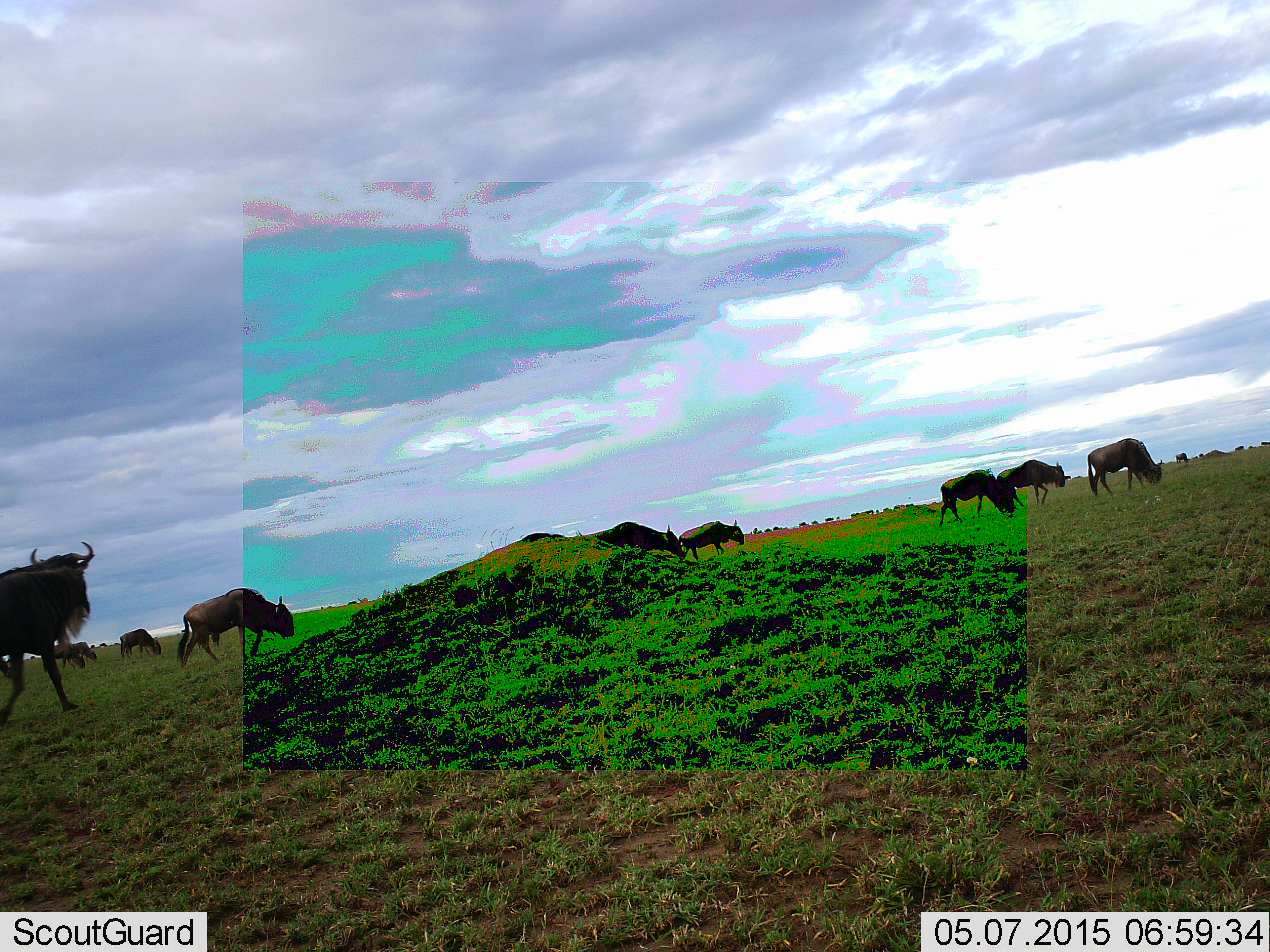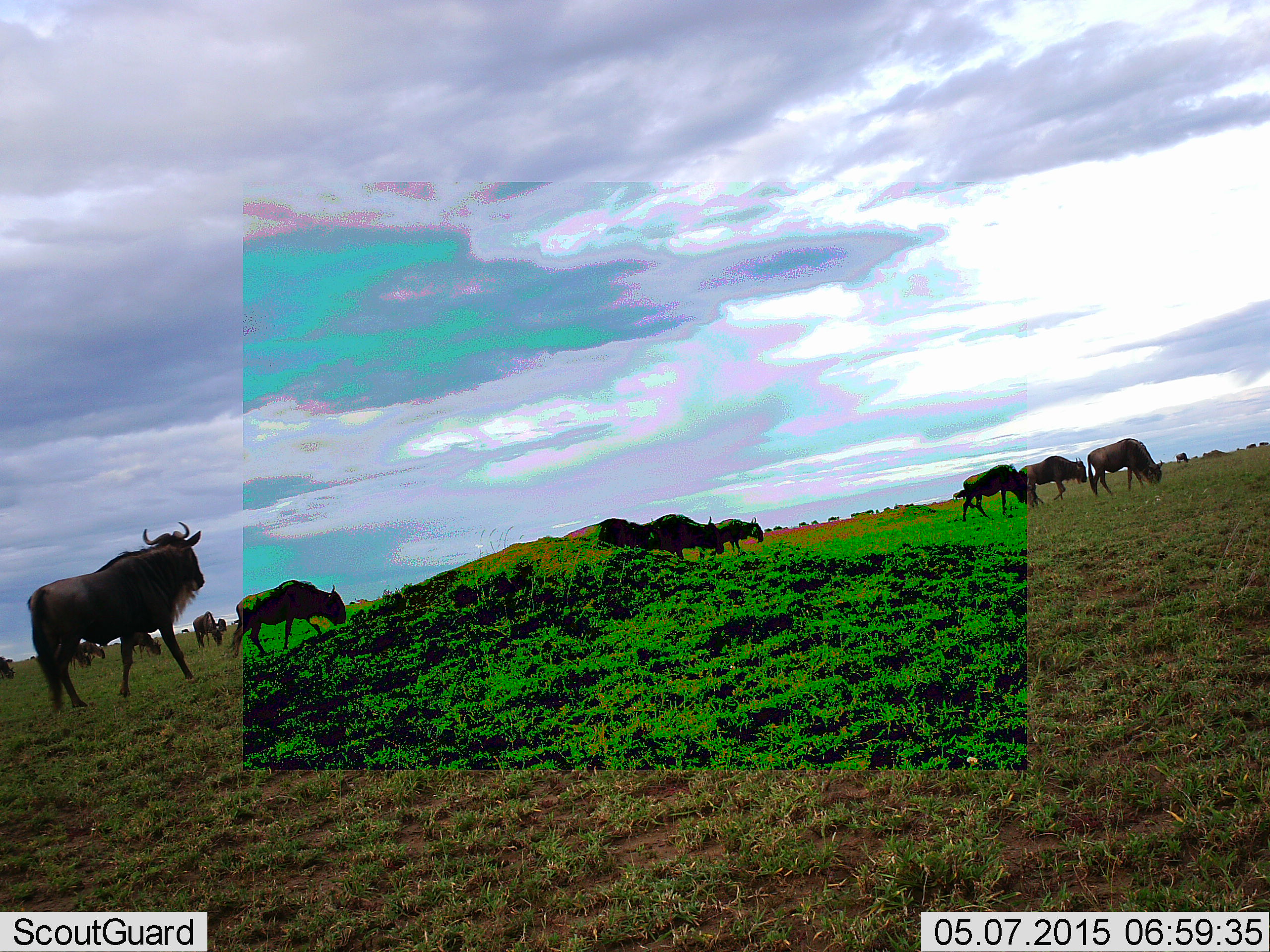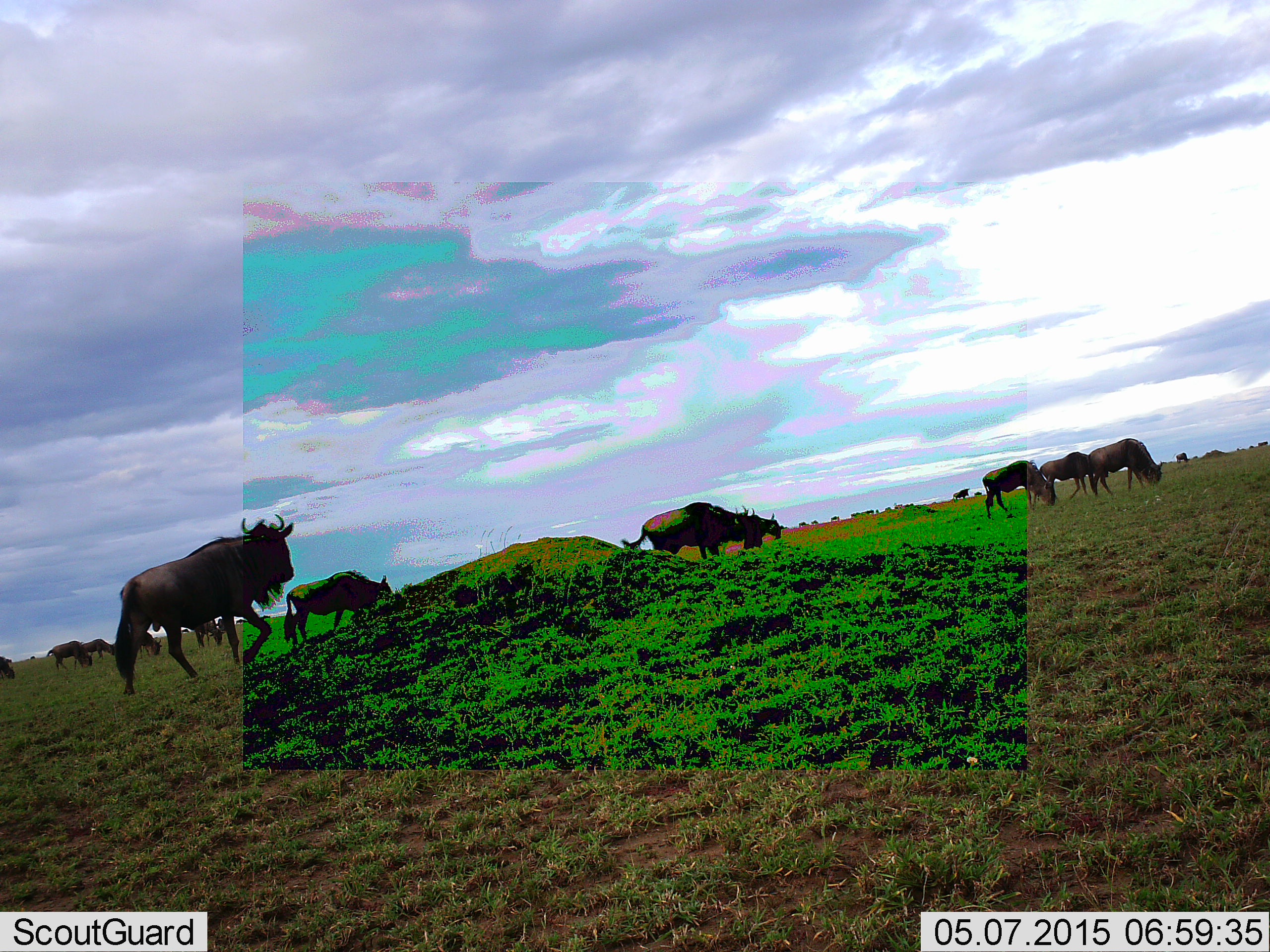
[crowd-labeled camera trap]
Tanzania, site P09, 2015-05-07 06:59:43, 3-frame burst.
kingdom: Animalia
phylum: Chordata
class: Mammalia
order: Artiodactyla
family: Bovidae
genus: Connochaetes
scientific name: Connochaetes taurinus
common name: blue wildebeest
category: wildebeest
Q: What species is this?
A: Wildebeest (blue wildebeest) (Connochaetes taurinus).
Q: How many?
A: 11-50.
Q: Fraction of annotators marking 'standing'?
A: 60%.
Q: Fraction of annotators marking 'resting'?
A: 0%.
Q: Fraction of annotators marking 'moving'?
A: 80%.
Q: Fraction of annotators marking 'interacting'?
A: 0%.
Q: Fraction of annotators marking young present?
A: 0%.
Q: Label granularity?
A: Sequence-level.